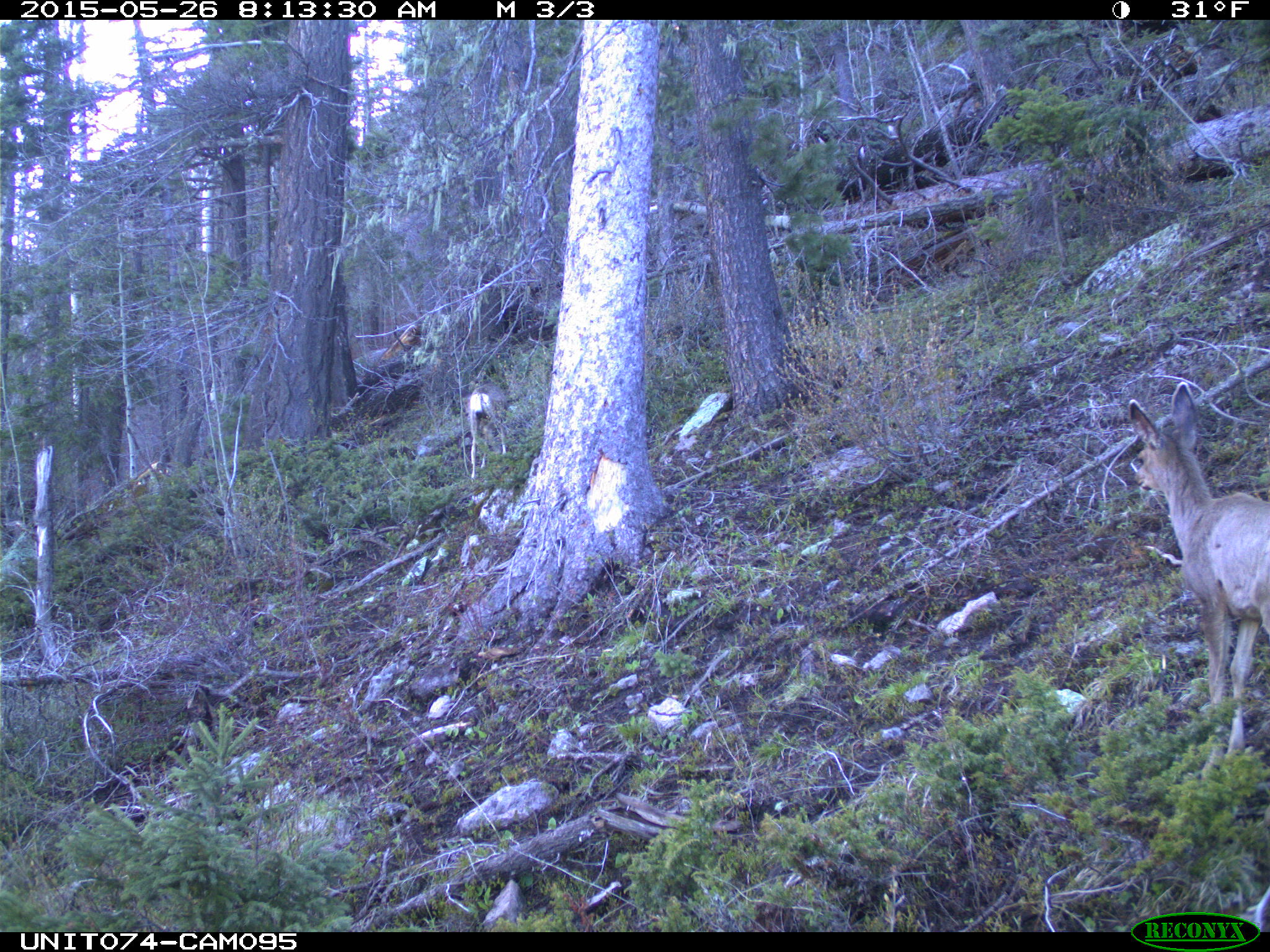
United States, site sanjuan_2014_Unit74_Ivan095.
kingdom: Animalia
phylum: Chordata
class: Mammalia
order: Artiodactyla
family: Cervidae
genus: Odocoileus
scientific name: Odocoileus hemionus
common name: mule deer